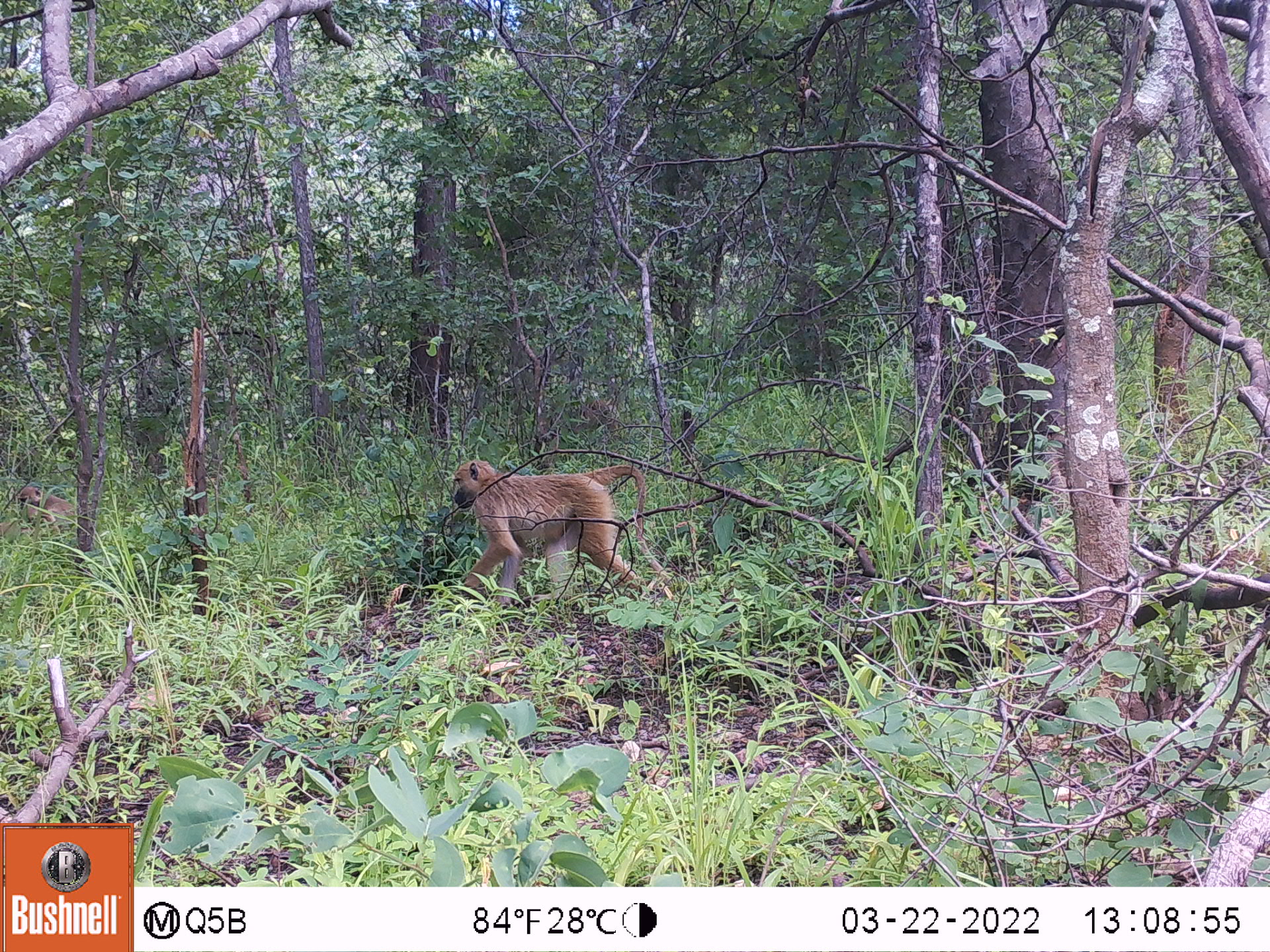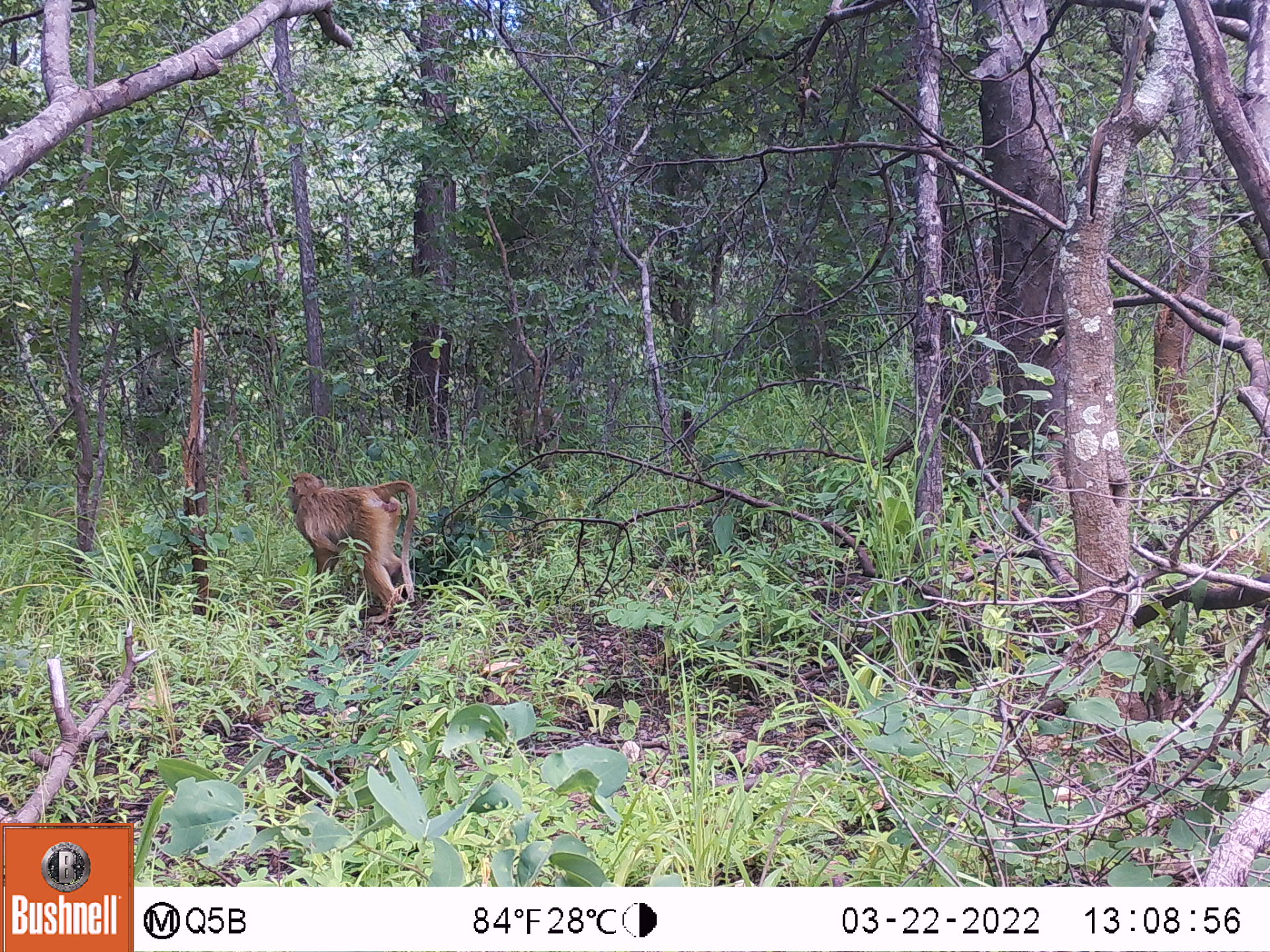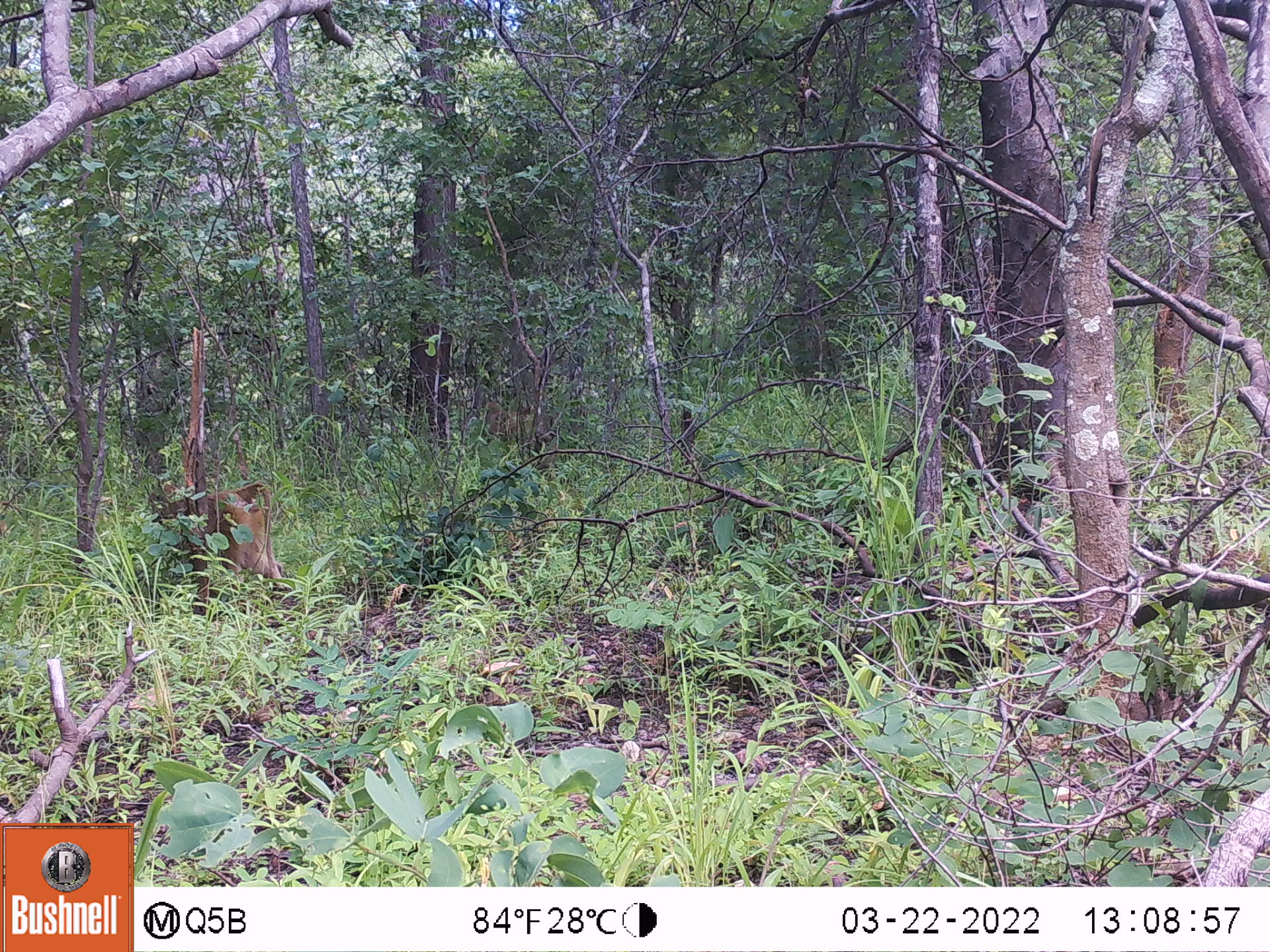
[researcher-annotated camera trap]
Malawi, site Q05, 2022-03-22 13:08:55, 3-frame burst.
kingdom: Animalia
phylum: Chordata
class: Mammalia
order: Primates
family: Cercopithecidae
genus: Papio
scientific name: Papio cynocephalus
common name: yellow baboon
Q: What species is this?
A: Yellow baboon (Papio cynocephalus).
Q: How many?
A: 3.